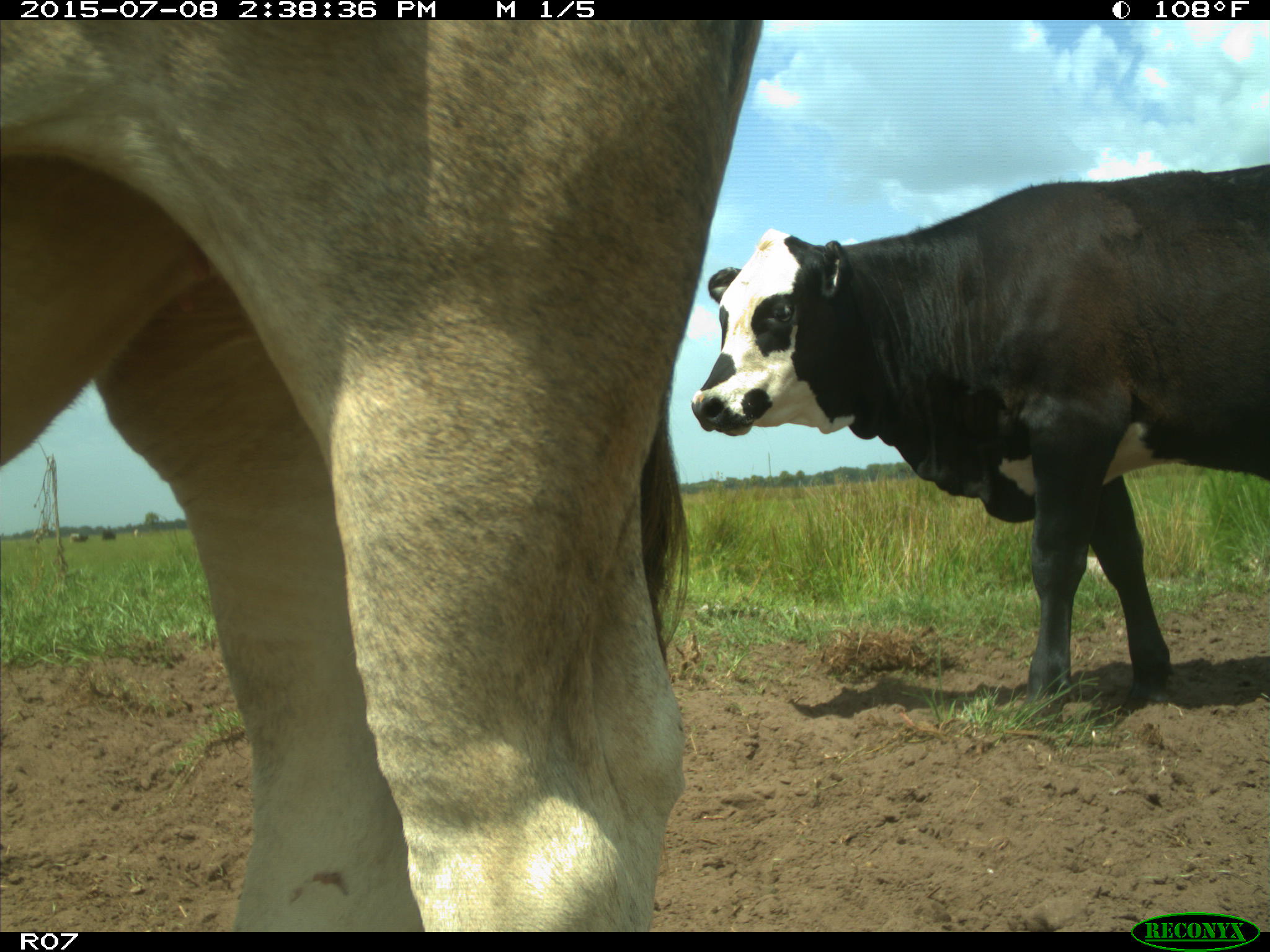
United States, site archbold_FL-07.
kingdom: Animalia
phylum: Chordata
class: Mammalia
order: Artiodactyla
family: Bovidae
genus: Bos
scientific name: Bos taurus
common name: domestic cow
Bos taurus (domestic cow).